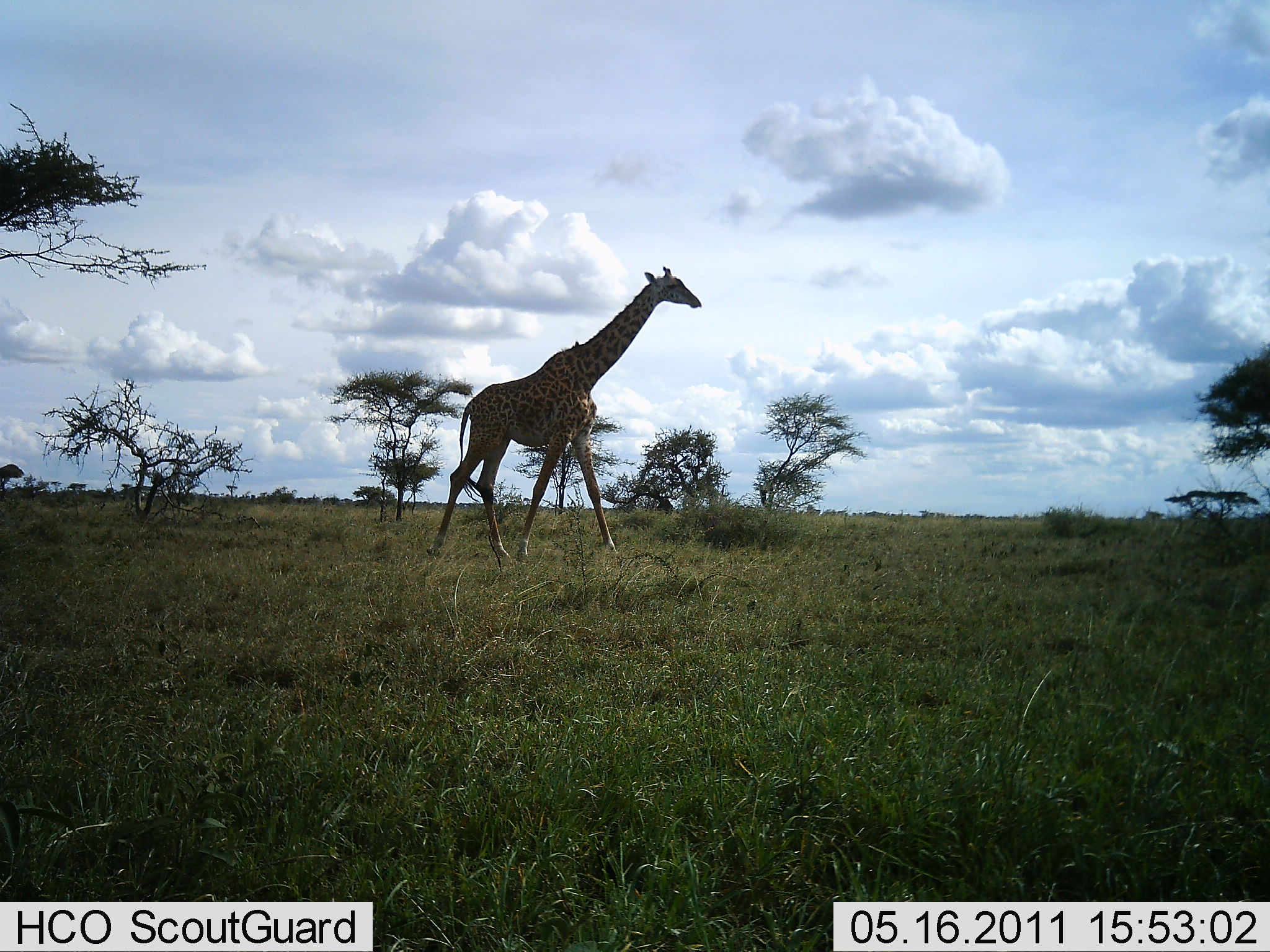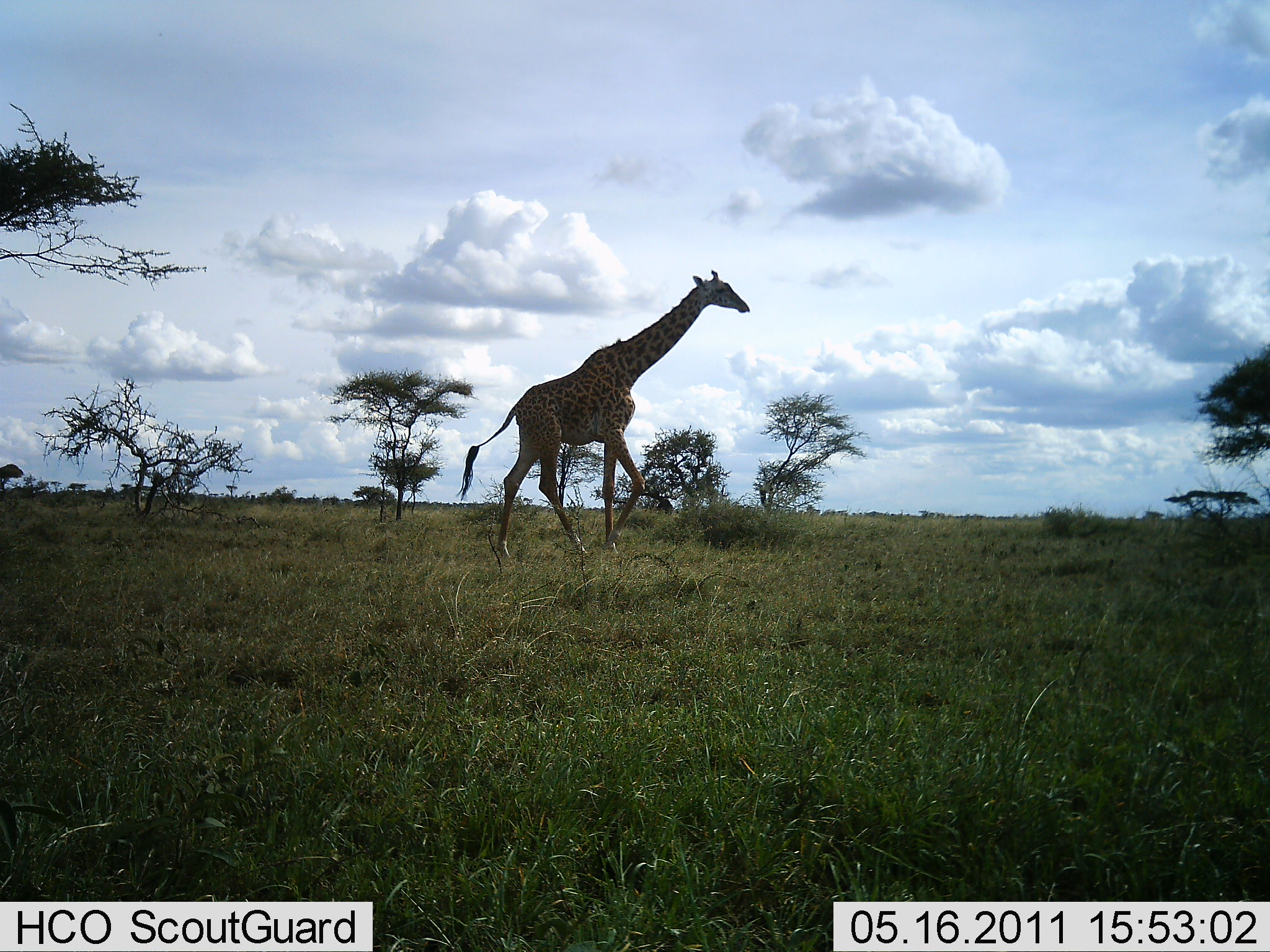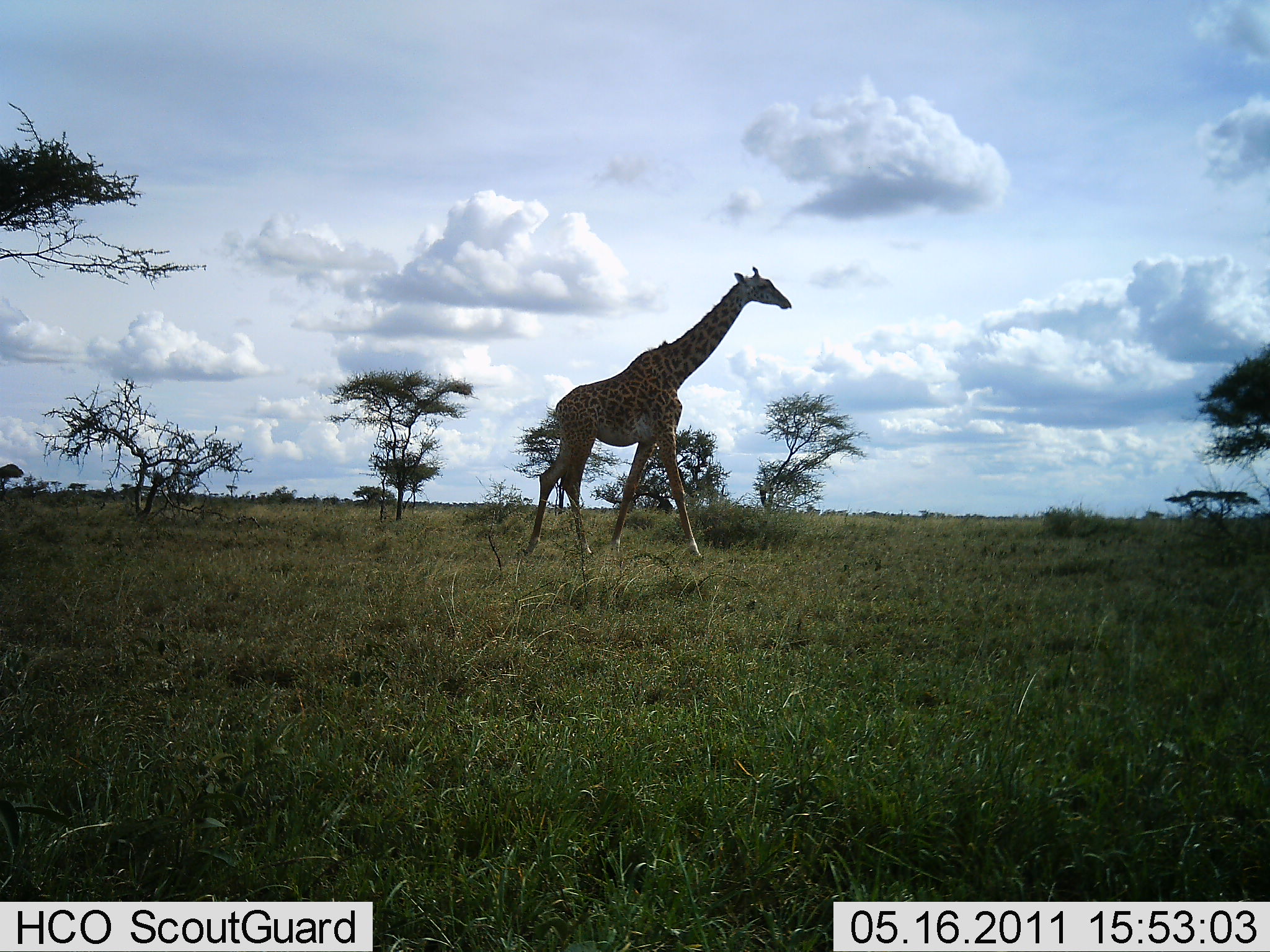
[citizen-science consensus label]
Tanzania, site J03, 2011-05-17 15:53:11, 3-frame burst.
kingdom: Animalia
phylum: Chordata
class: Mammalia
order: Artiodactyla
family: Giraffidae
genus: Giraffa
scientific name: Giraffa camelopardalis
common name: giraffe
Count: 1.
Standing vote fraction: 0%.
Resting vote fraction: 0%.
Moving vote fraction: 100%.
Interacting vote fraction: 0%.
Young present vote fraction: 0%.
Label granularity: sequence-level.